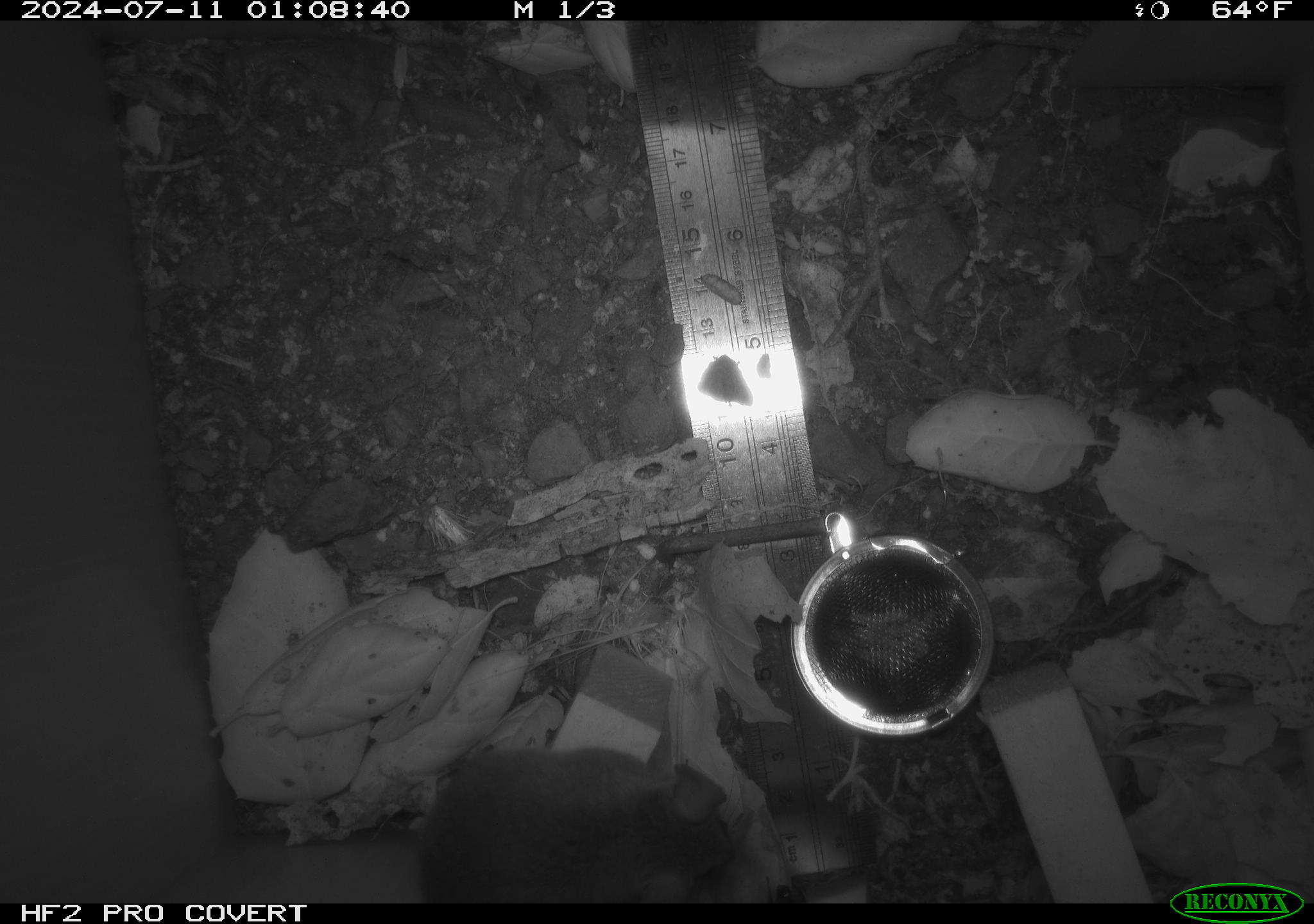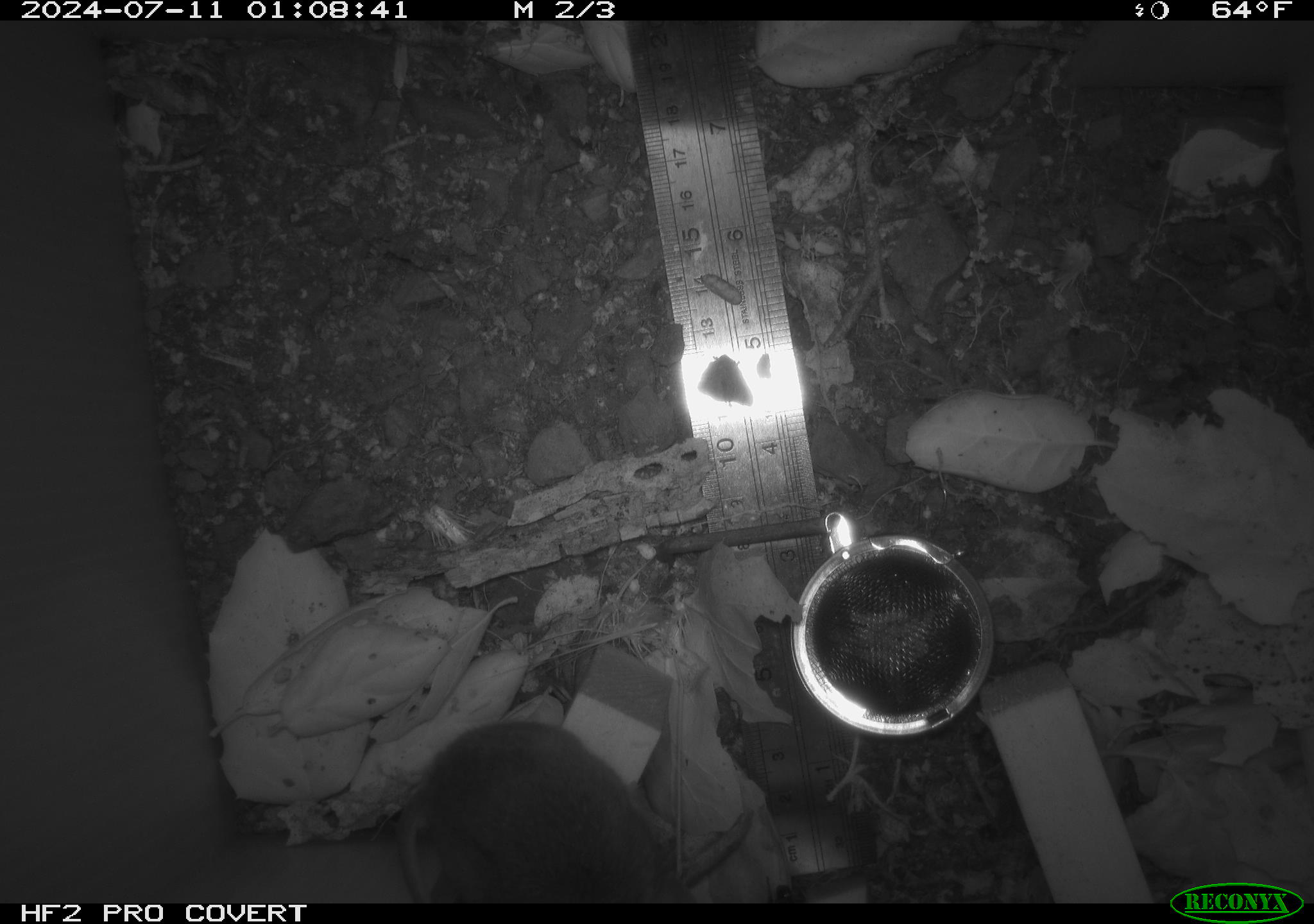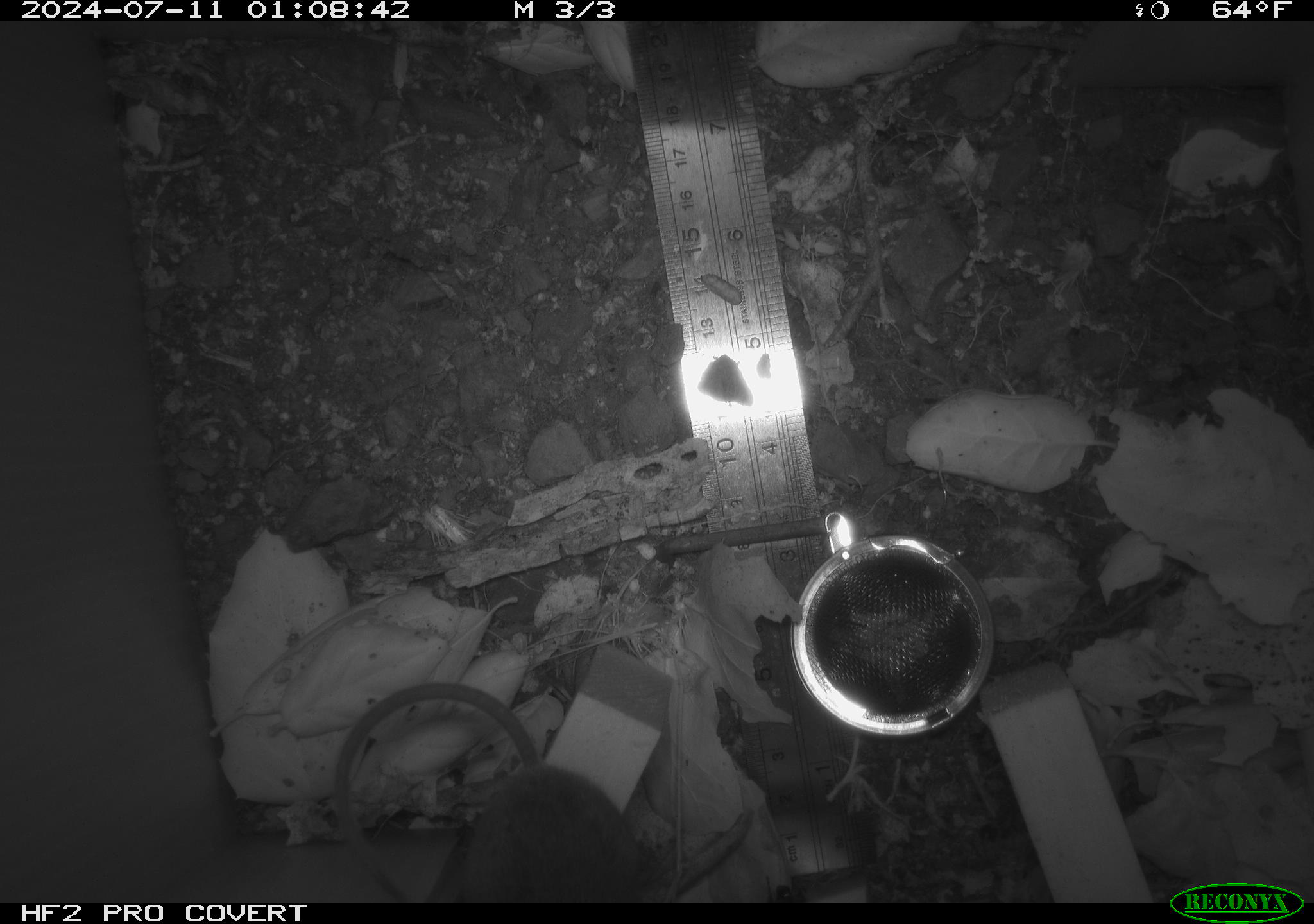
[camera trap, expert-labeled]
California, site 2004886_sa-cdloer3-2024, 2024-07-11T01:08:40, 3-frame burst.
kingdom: Animalia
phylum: Chordata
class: Mammalia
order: Rodentia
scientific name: Rodentia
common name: rodent